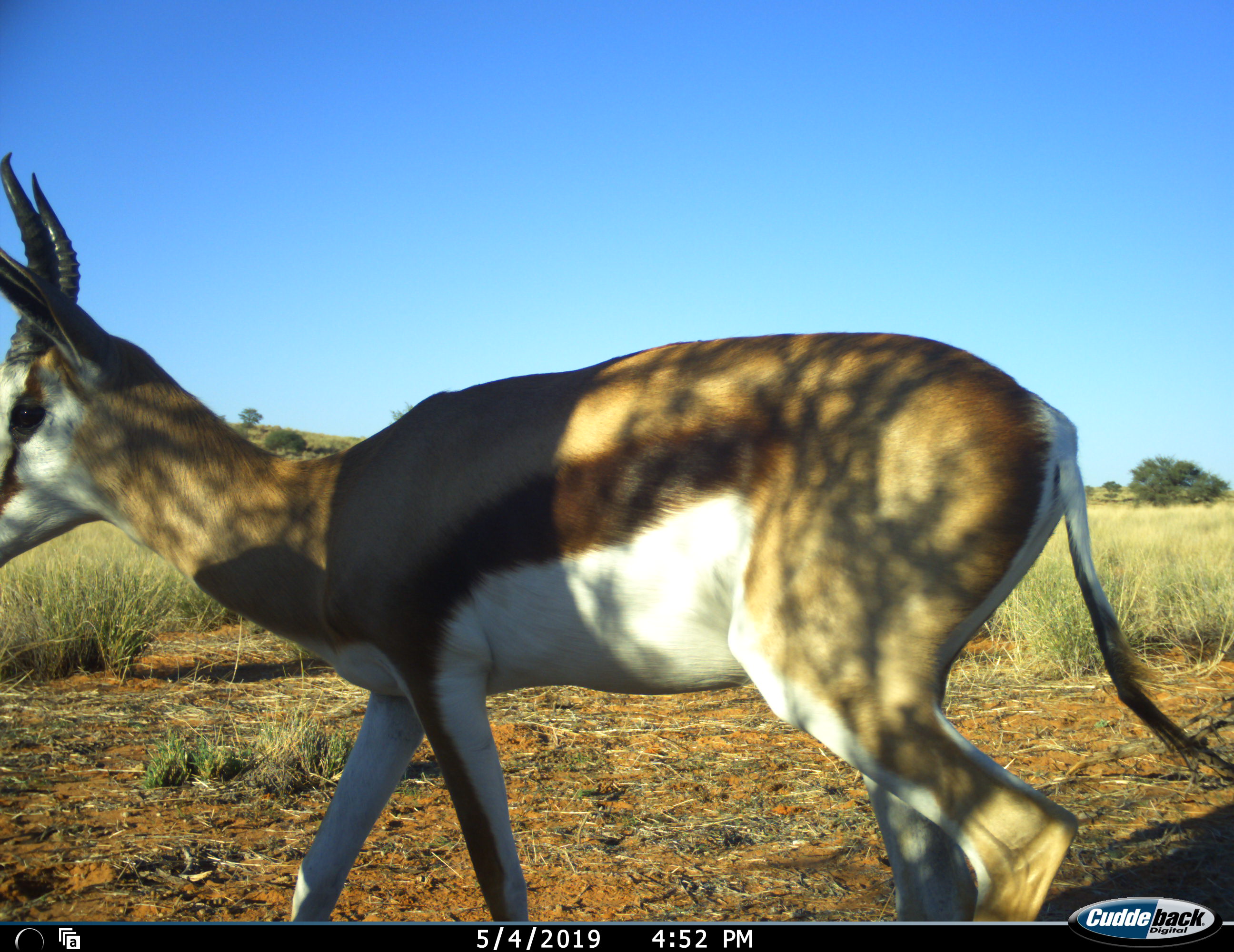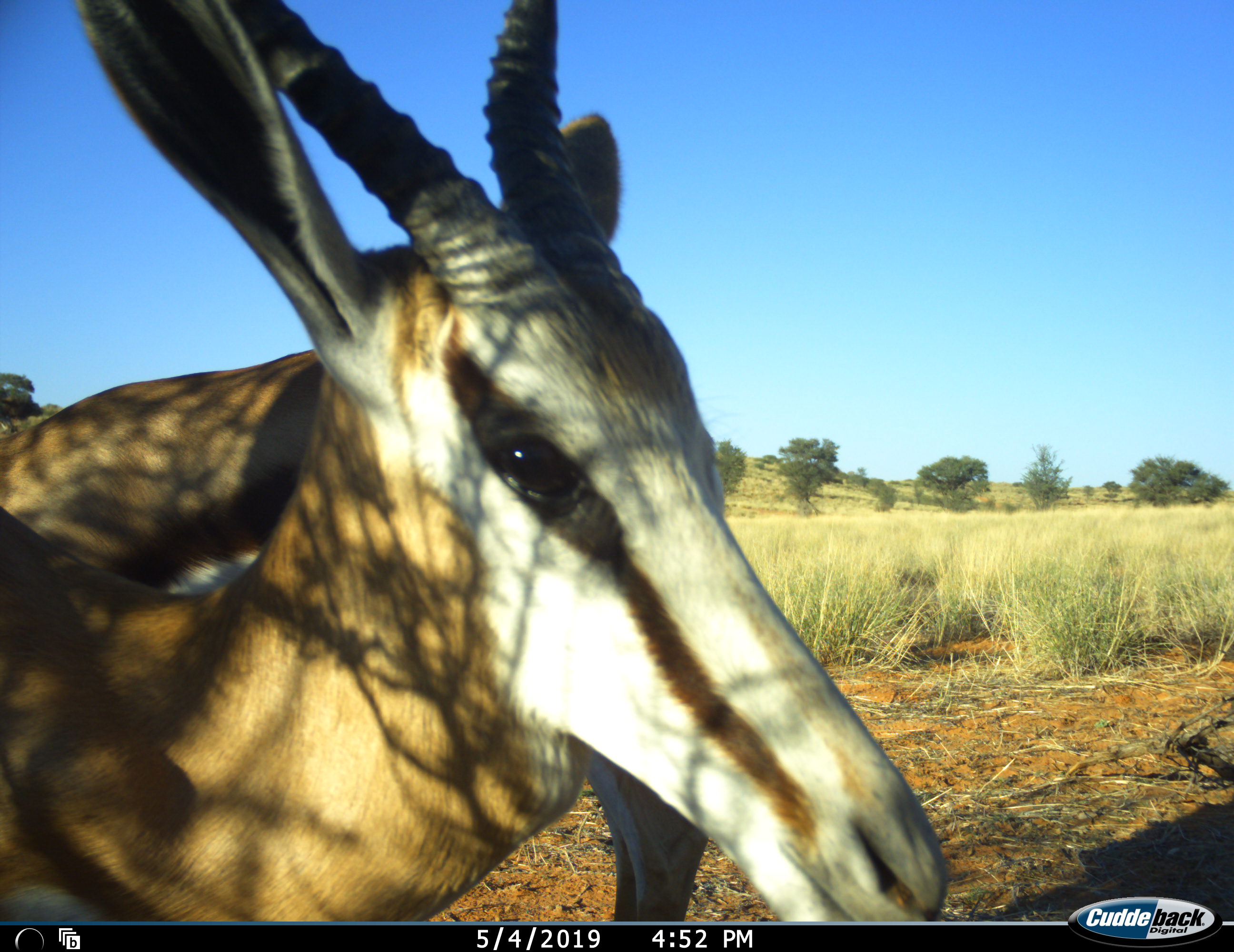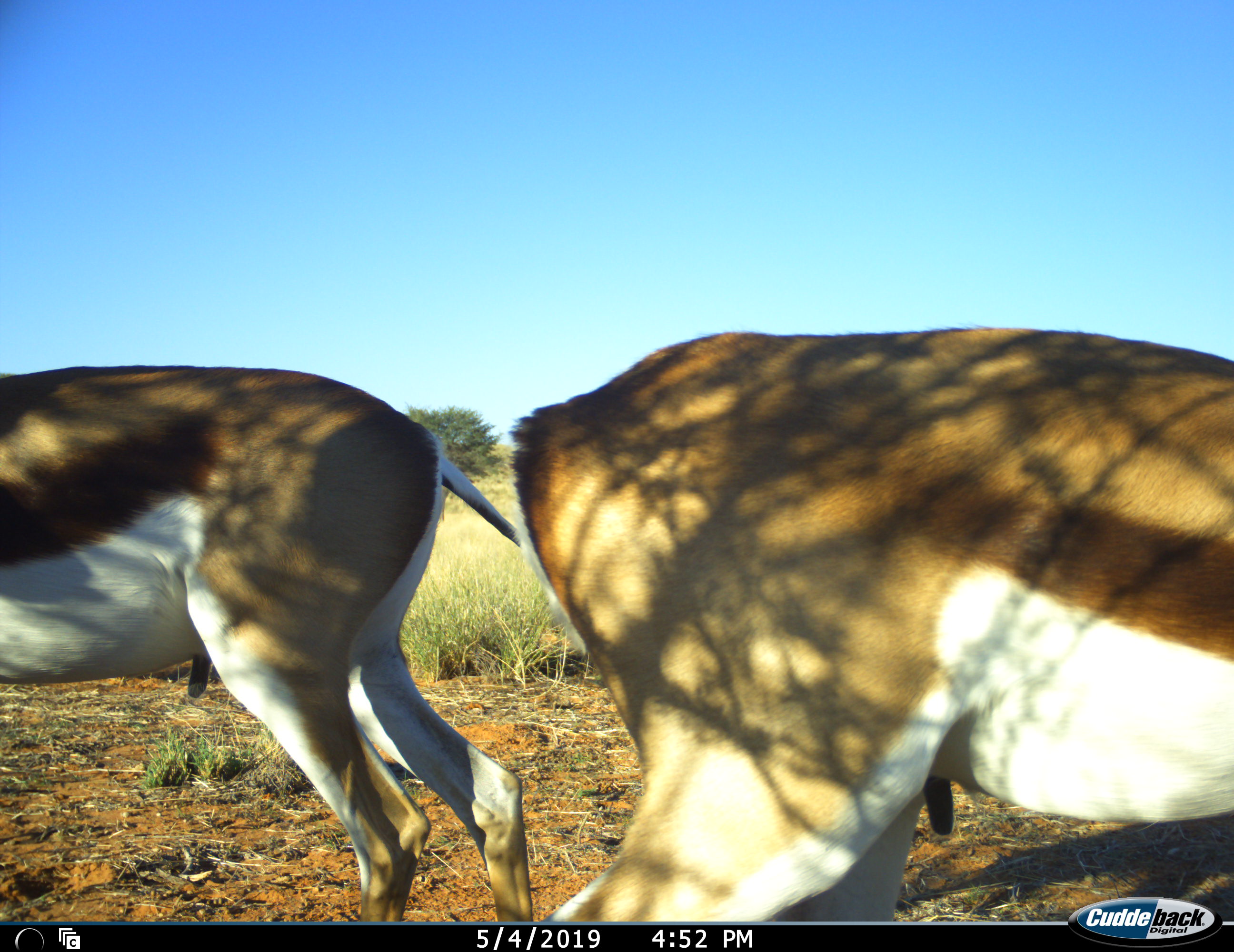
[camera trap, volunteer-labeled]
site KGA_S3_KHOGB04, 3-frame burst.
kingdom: Animalia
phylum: Chordata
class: Mammalia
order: Artiodactyla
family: Bovidae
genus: Antidorcas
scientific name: Antidorcas marsupialis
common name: springbok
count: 2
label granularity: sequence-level